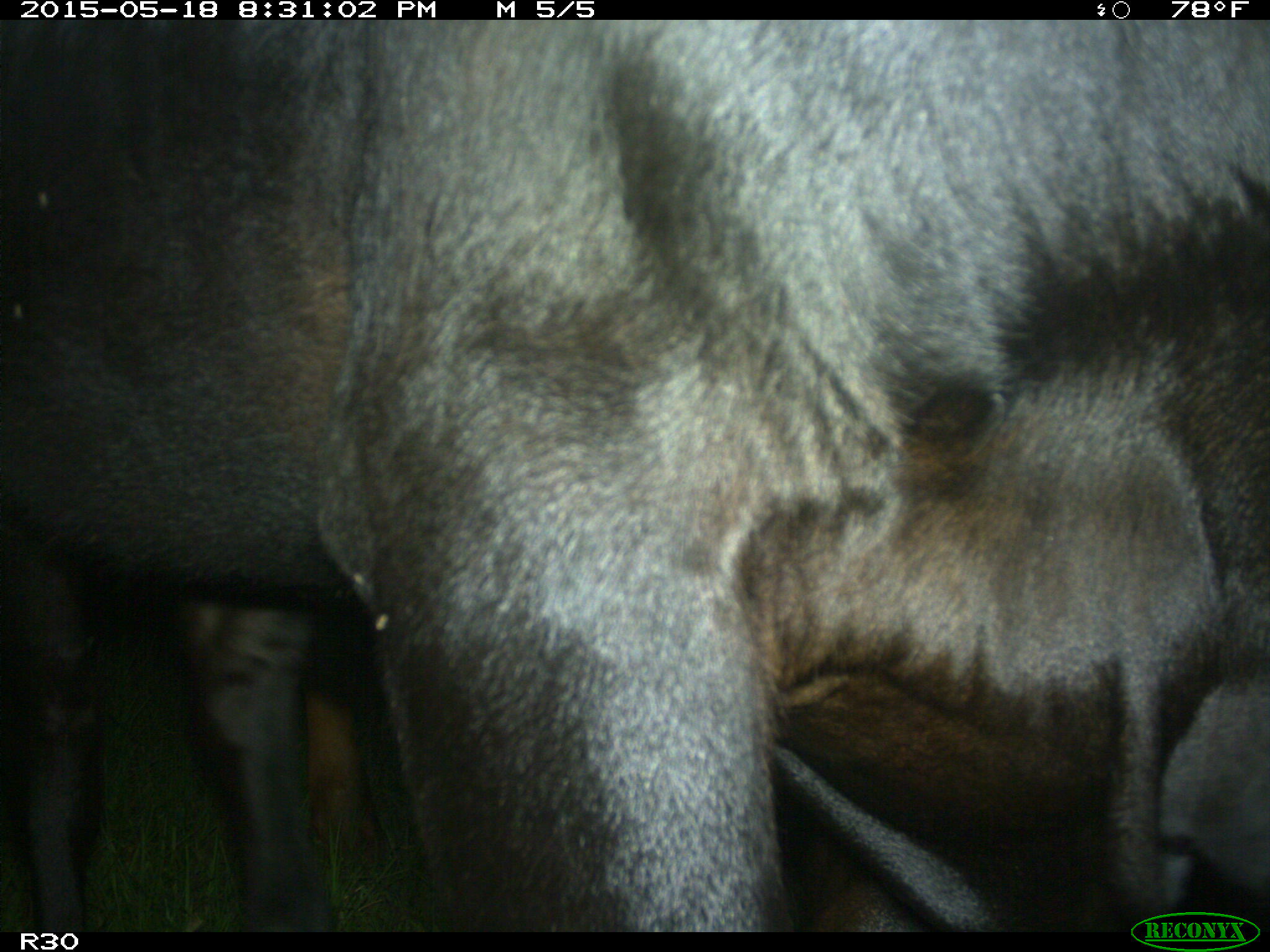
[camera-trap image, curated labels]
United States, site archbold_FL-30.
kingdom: Animalia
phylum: Chordata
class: Mammalia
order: Artiodactyla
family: Bovidae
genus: Bos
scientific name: Bos taurus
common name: domestic cow